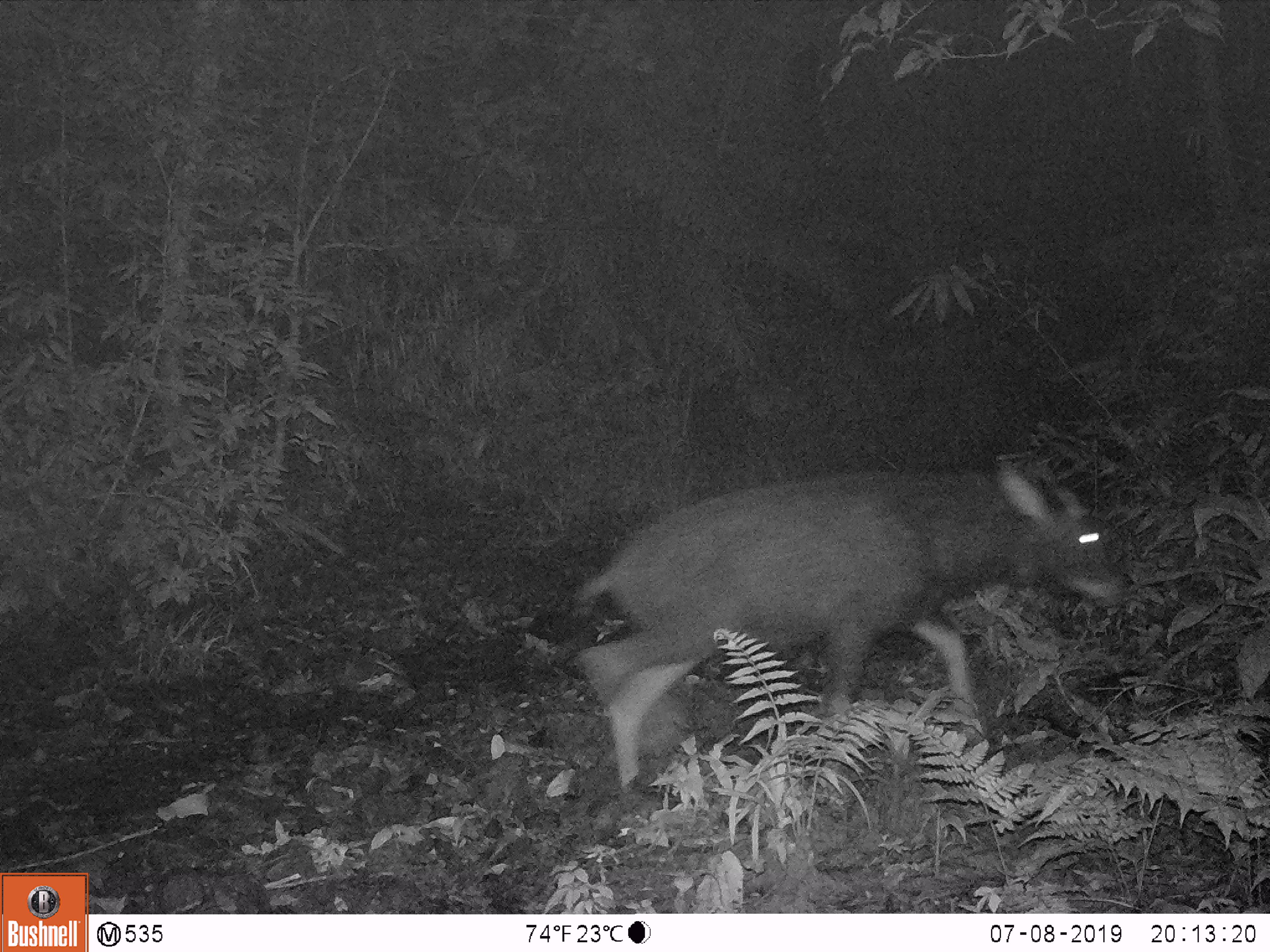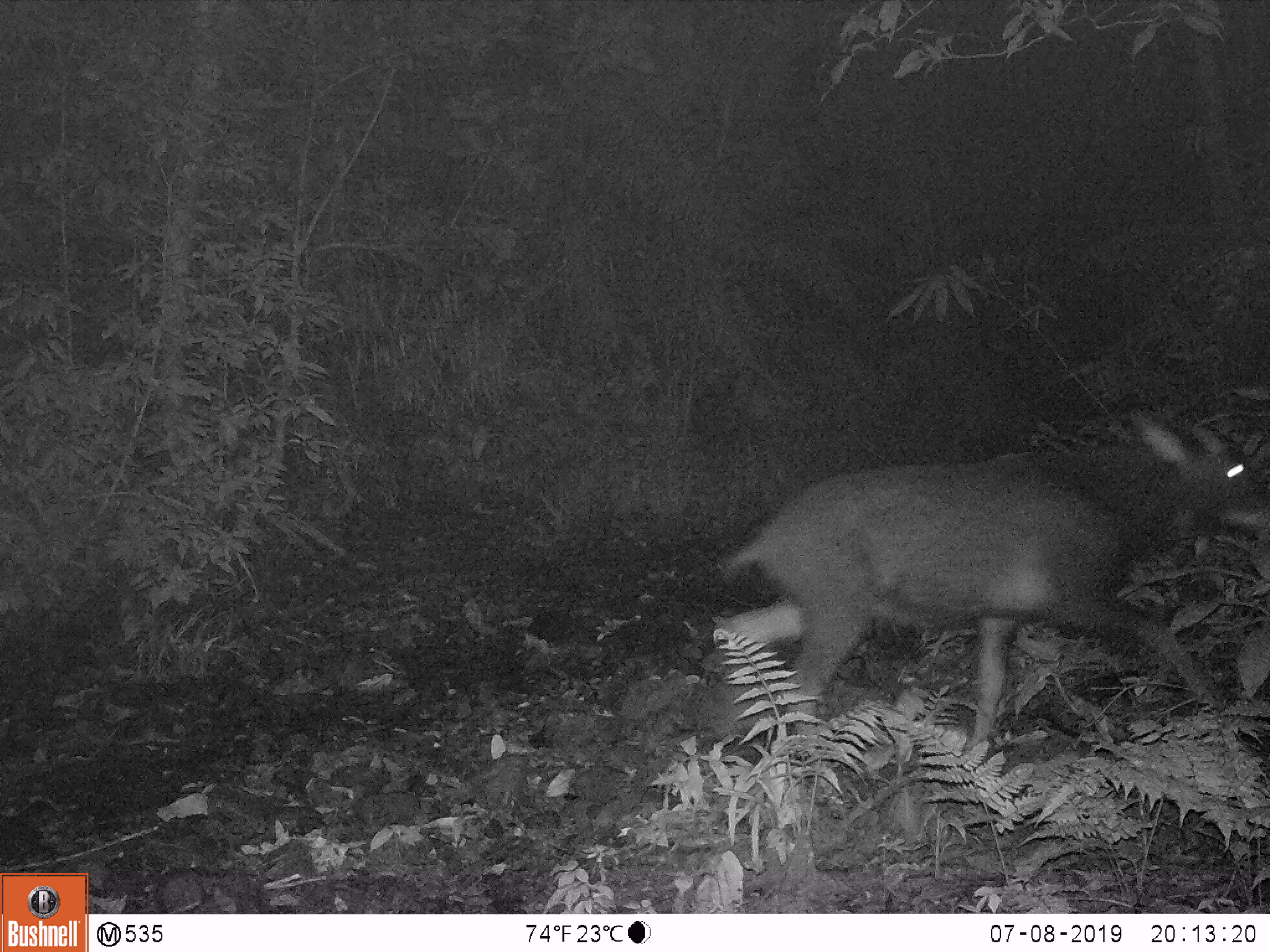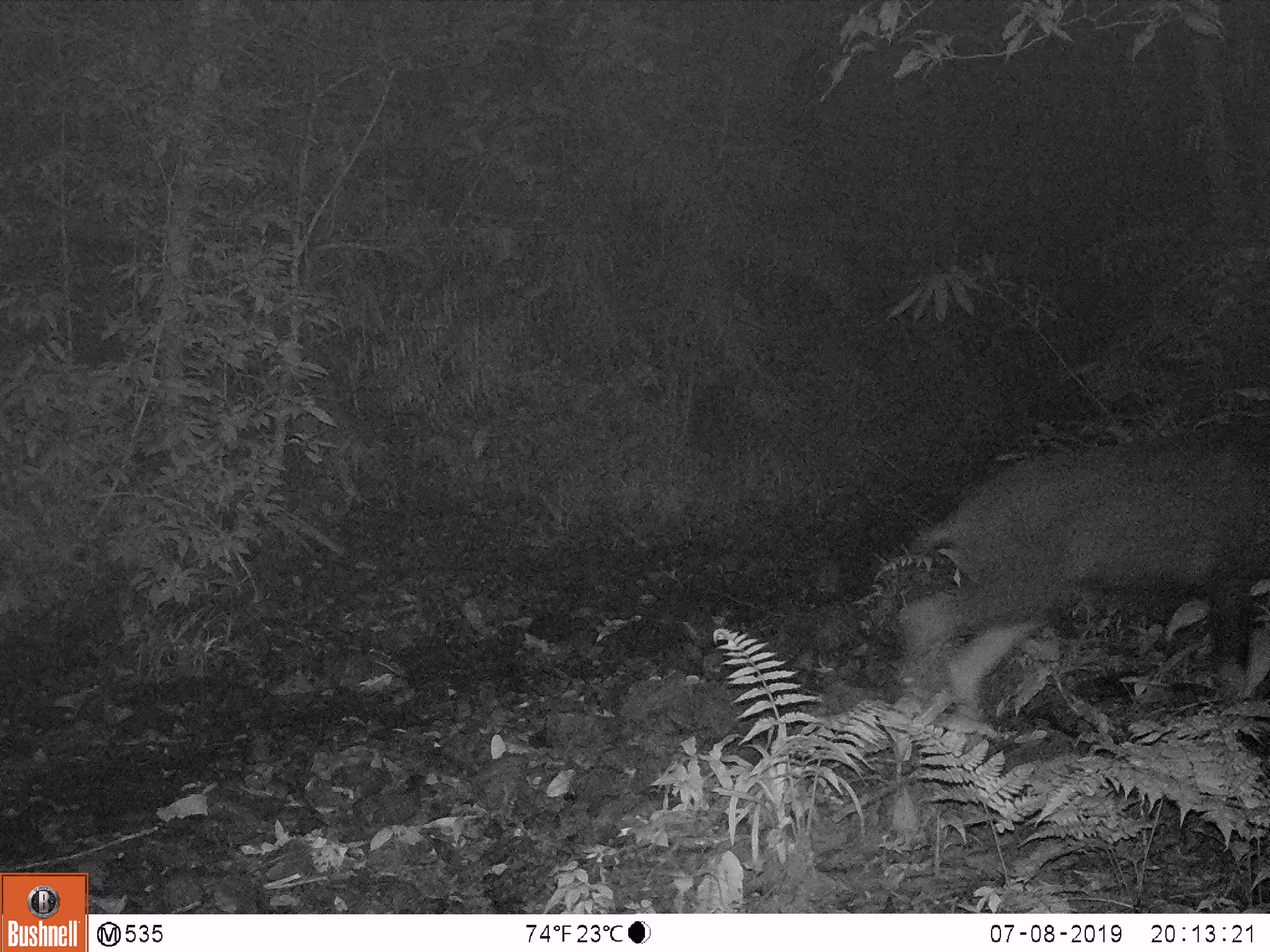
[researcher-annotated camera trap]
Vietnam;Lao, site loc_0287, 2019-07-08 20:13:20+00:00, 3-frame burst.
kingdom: Animalia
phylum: Chordata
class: Mammalia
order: Artiodactyla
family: Bovidae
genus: Capricornis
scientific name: Capricornis sumatraensis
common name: chinese serow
Chinese serow (Capricornis sumatraensis). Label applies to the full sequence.